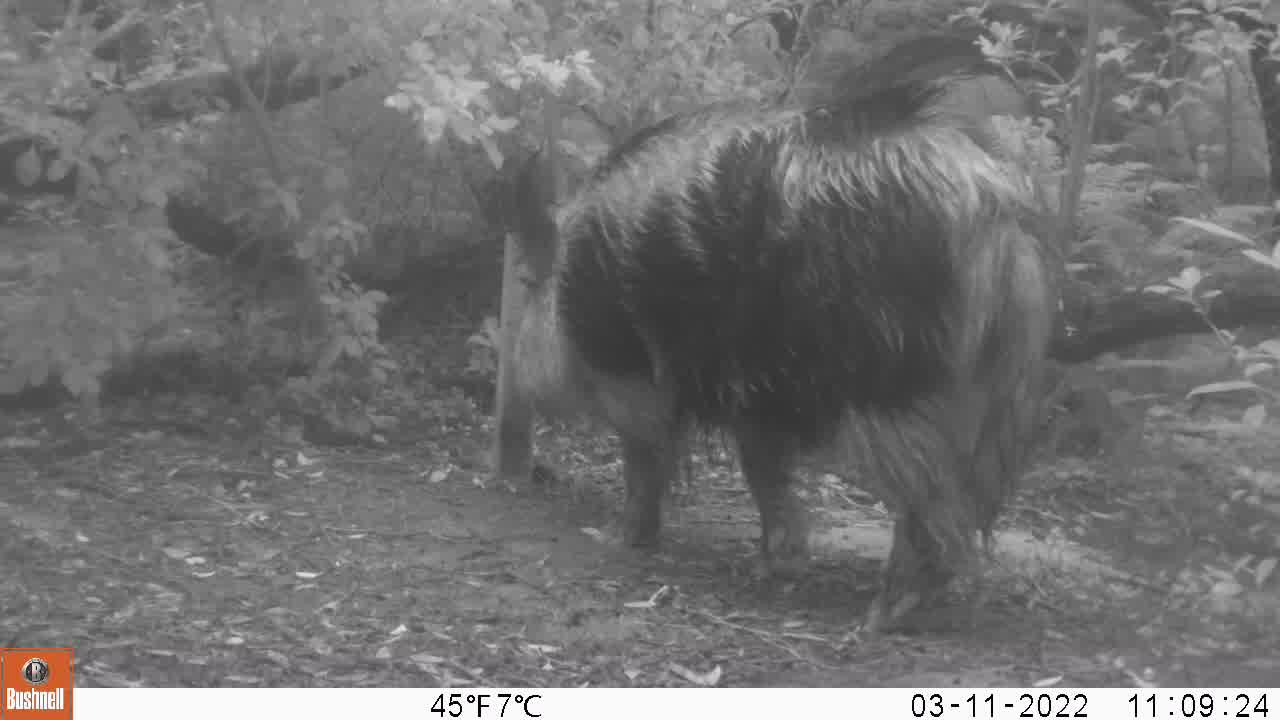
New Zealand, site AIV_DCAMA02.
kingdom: Animalia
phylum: Chordata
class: Mammalia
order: Artiodactyla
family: Suidae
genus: Sus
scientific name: Sus scrofa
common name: pig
Pig (Sus scrofa).